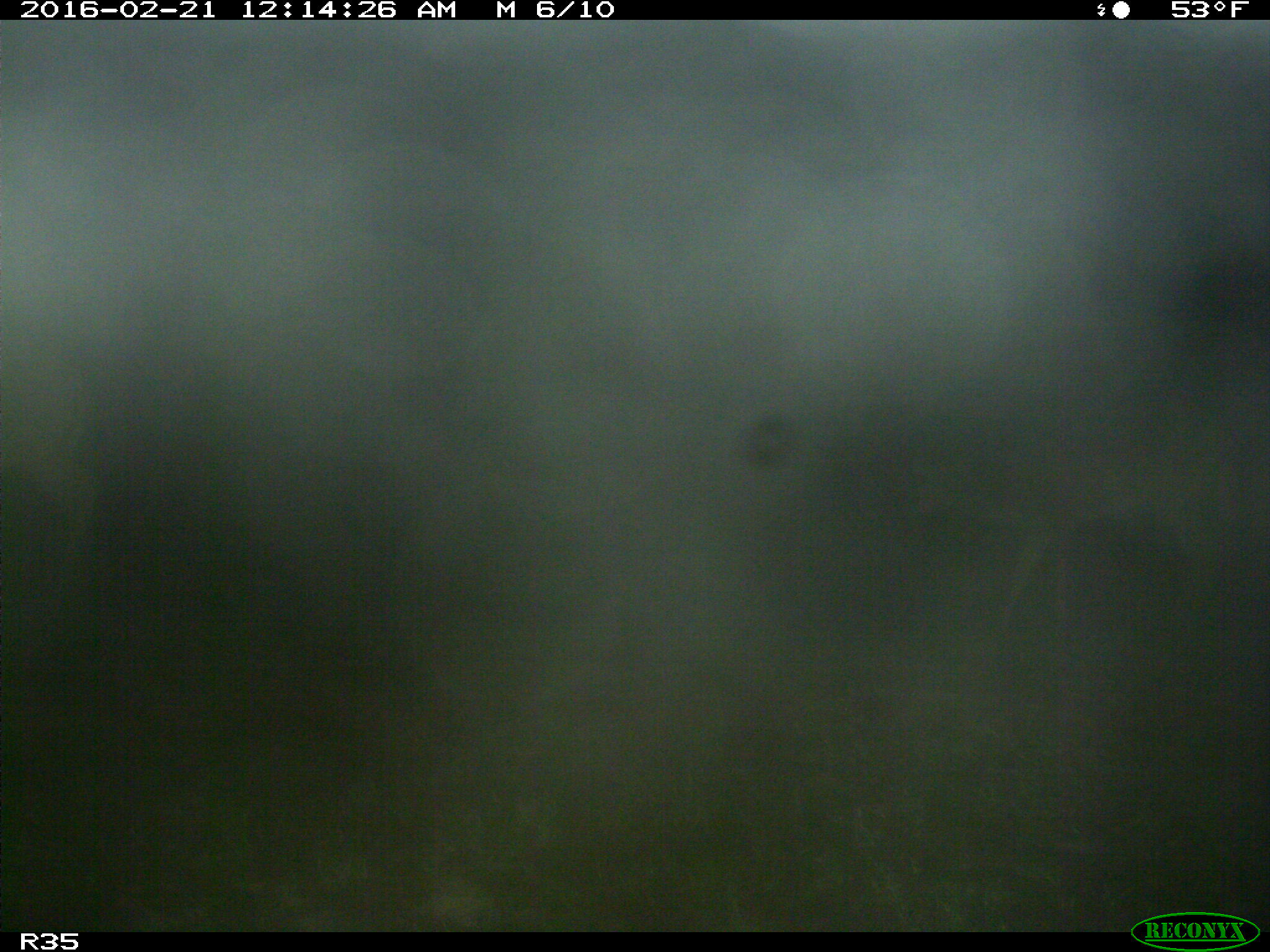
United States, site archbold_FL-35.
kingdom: Animalia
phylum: Chordata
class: Mammalia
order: Artiodactyla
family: Cervidae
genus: Odocoileus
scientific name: Odocoileus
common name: deer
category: unidentified deer